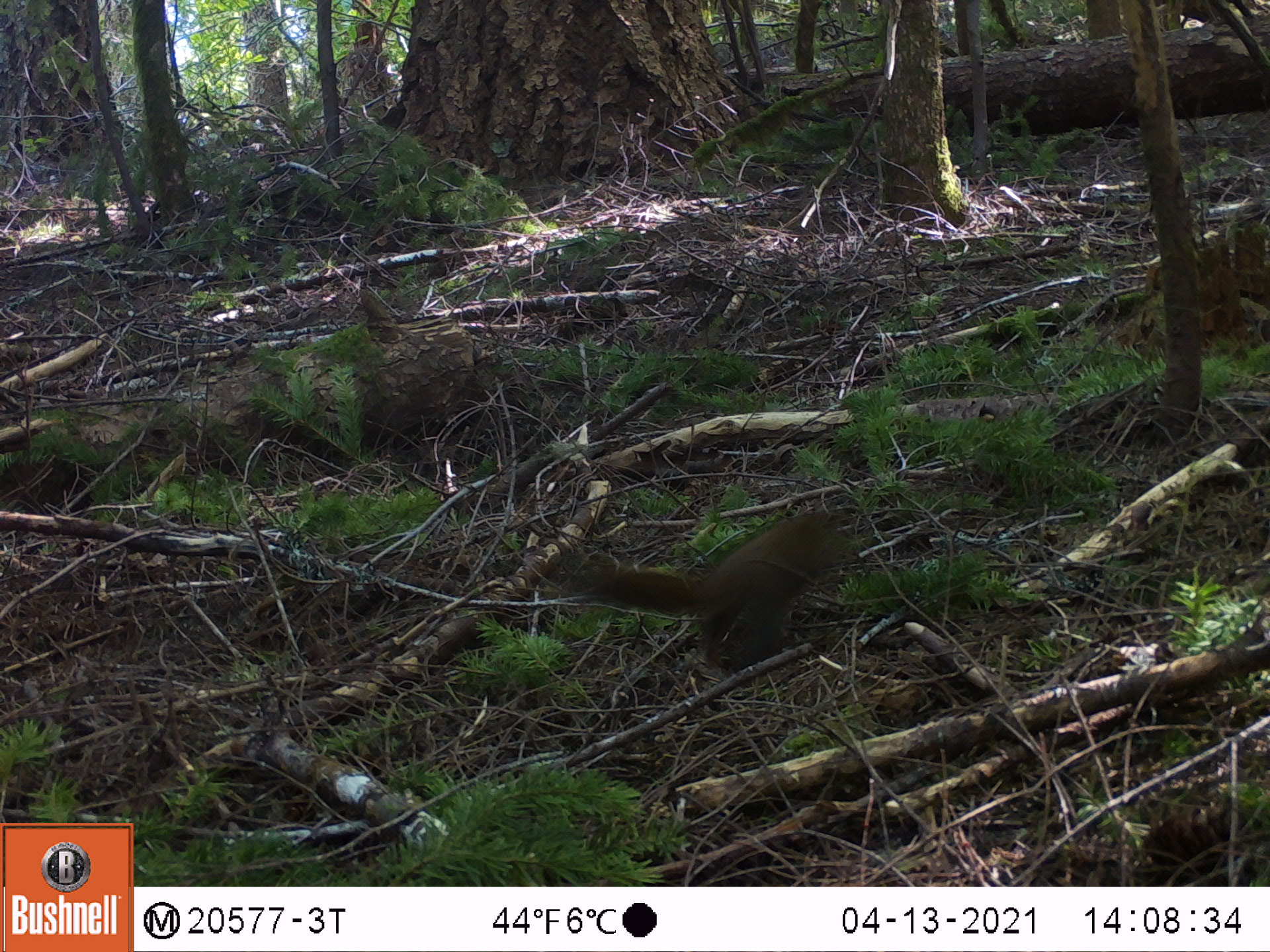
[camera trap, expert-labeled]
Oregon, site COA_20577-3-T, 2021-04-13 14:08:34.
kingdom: Animalia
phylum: Chordata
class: Mammalia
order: Rodentia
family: Sciuridae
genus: Tamiasciurus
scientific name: Tamiasciurus douglasii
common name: douglas squirrel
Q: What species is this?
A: Douglas squirrel (Tamiasciurus douglasii).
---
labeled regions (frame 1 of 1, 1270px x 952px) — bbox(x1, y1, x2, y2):
douglas squirrel: bbox(567, 490, 849, 678)